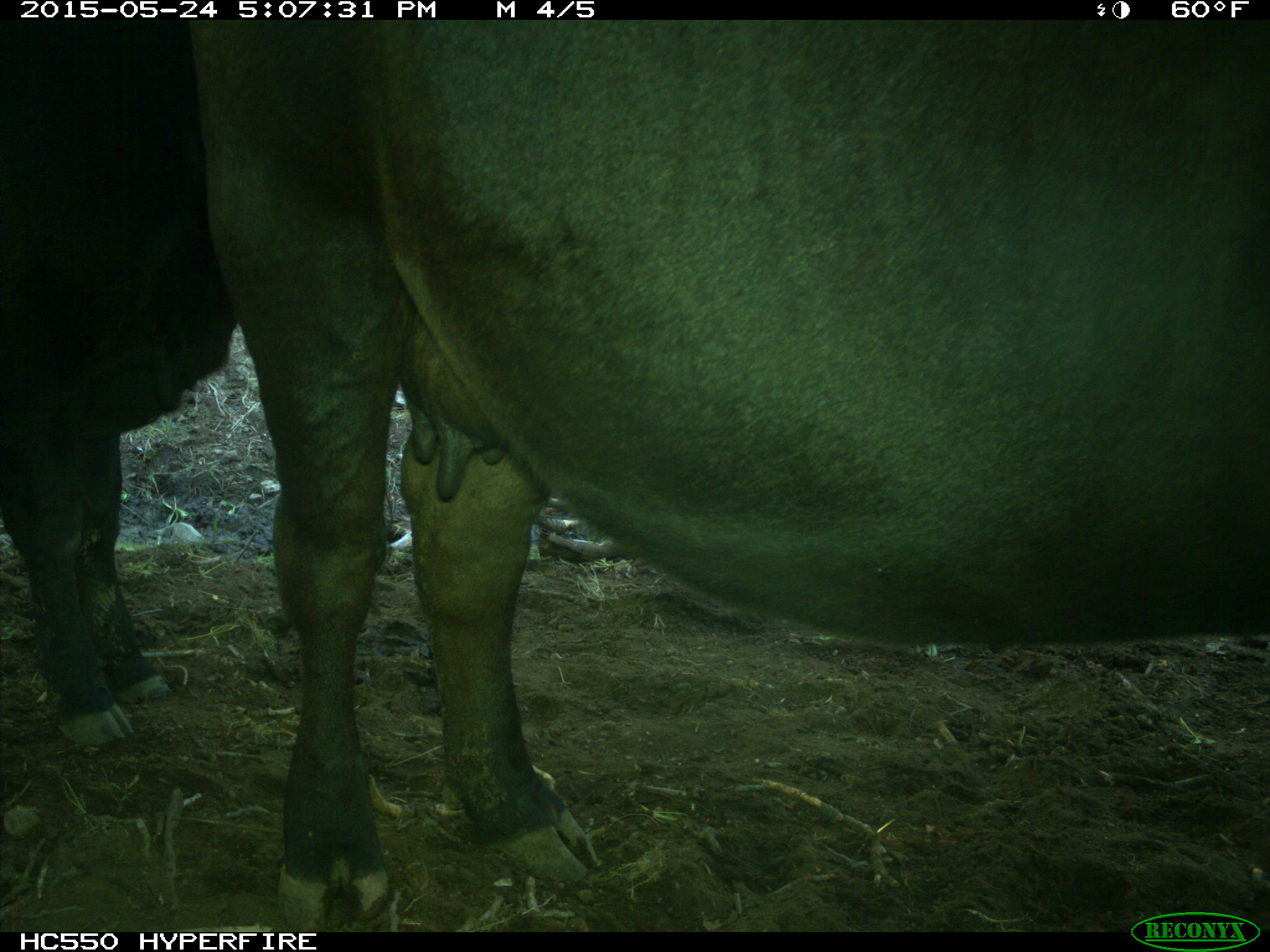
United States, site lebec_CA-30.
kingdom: Animalia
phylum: Chordata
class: Mammalia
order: Artiodactyla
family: Bovidae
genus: Bos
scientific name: Bos taurus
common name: domestic cow